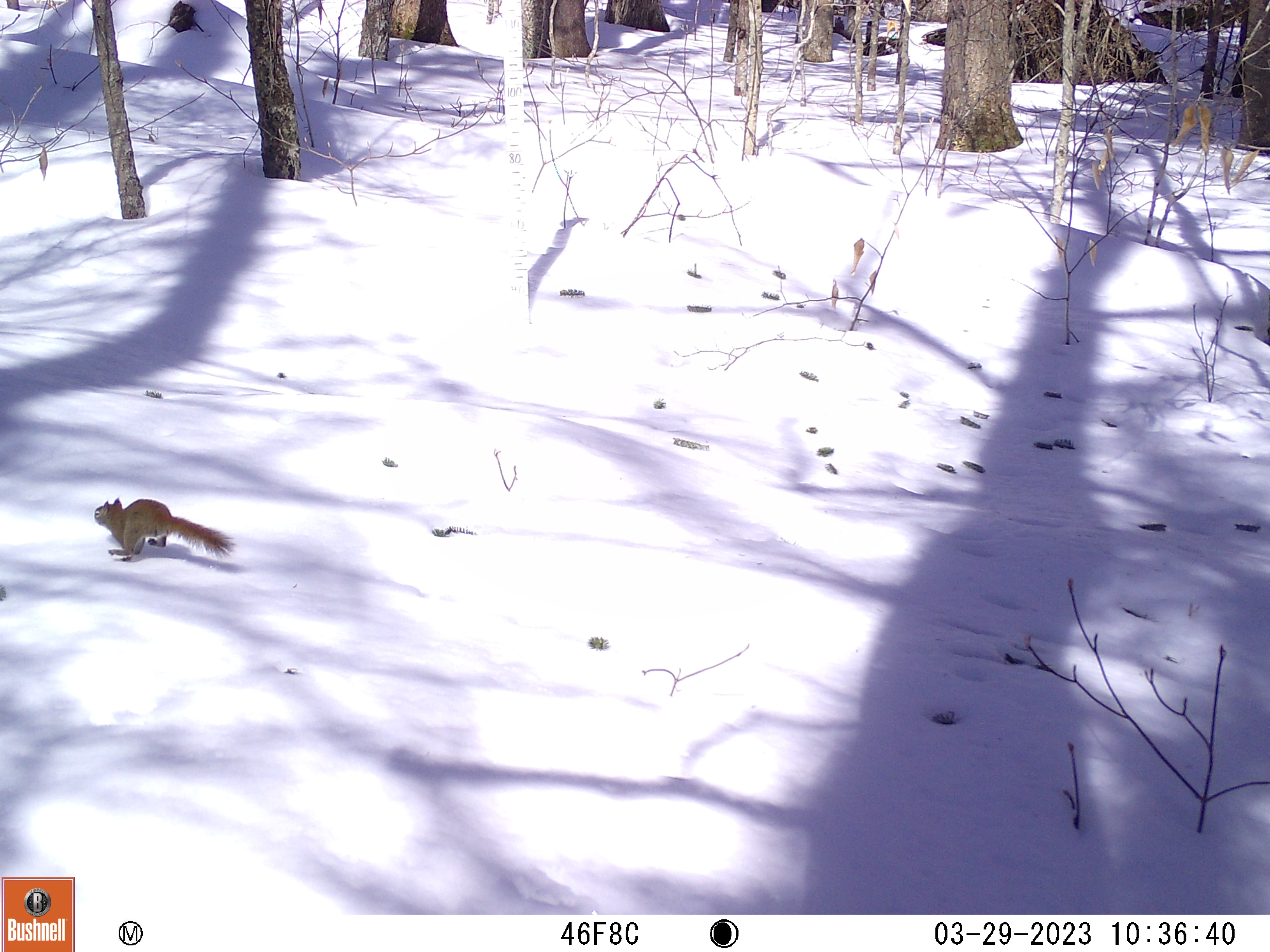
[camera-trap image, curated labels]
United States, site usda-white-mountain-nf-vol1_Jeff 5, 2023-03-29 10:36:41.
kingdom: Animalia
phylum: Chordata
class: Mammalia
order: Rodentia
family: Sciuridae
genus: Tamiasciurus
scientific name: Tamiasciurus hudsonicus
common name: red squirrel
Red squirrel (Tamiasciurus hudsonicus).